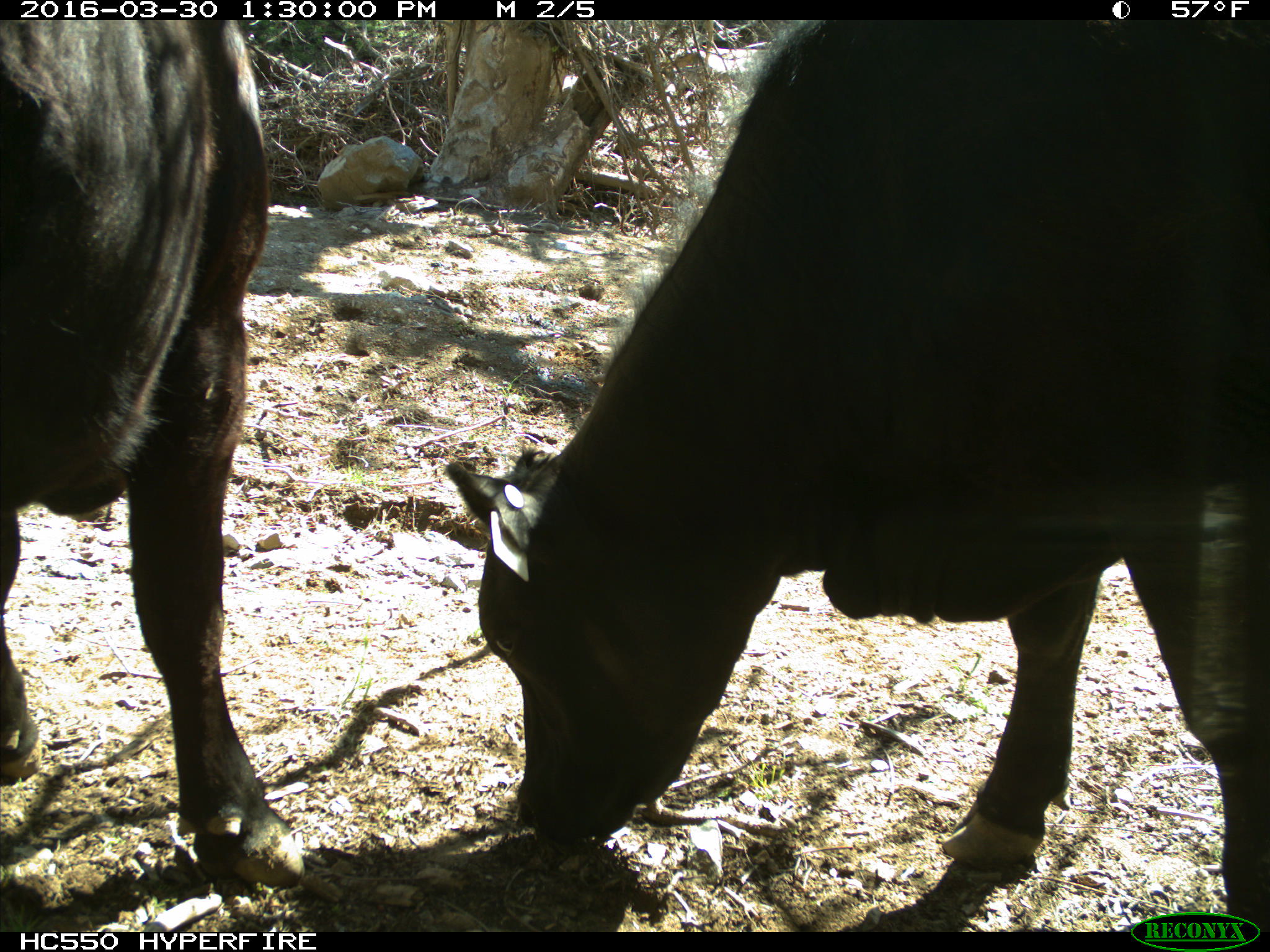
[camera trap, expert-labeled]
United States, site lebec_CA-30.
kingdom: Animalia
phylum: Chordata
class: Mammalia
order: Artiodactyla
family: Bovidae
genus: Bos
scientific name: Bos taurus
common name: domestic cow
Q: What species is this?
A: Bos taurus (domestic cow).